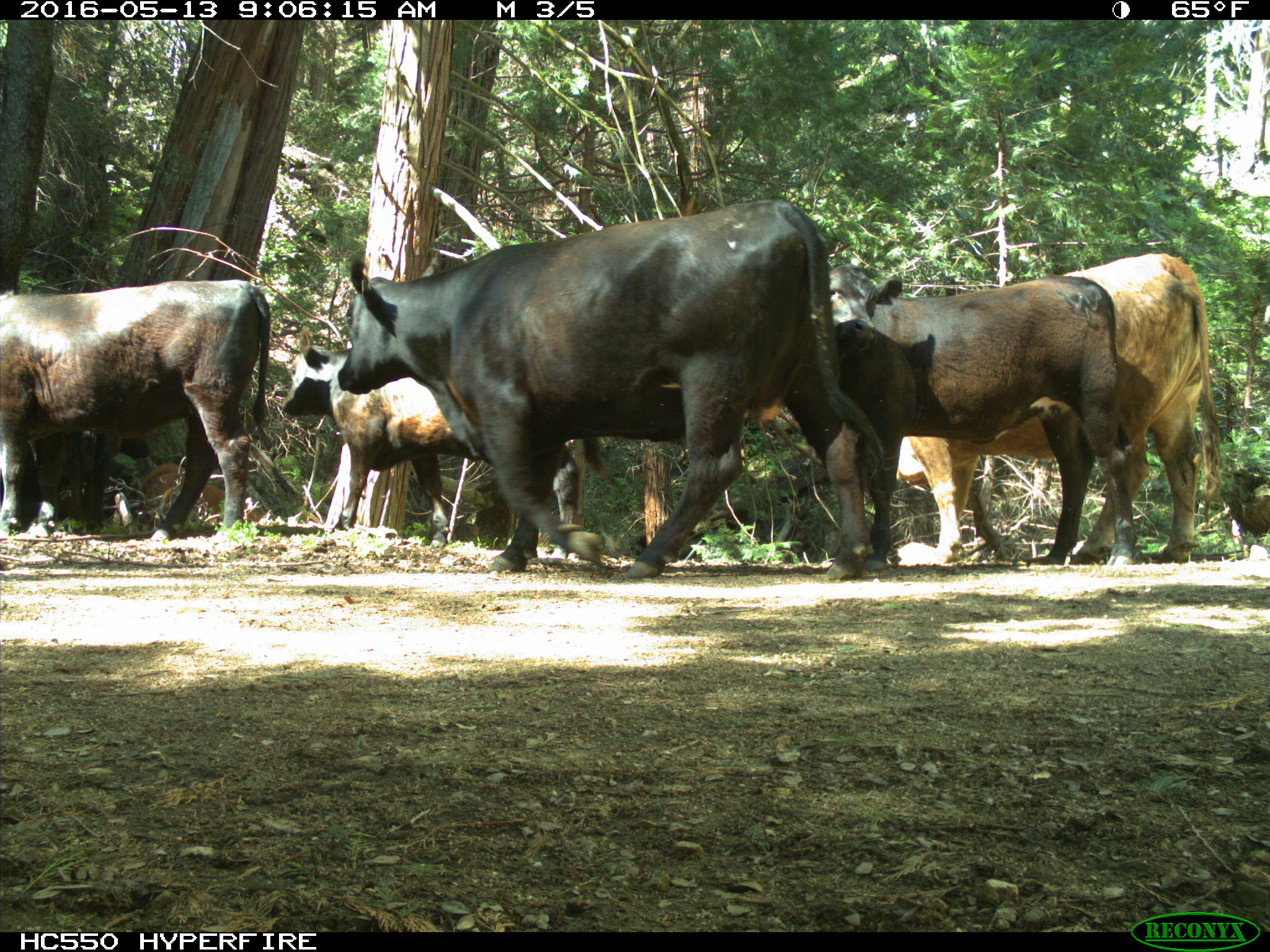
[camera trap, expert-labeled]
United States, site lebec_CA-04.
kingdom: Animalia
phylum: Chordata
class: Mammalia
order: Artiodactyla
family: Bovidae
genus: Bos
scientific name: Bos taurus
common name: domestic cow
Bos taurus (domestic cow).